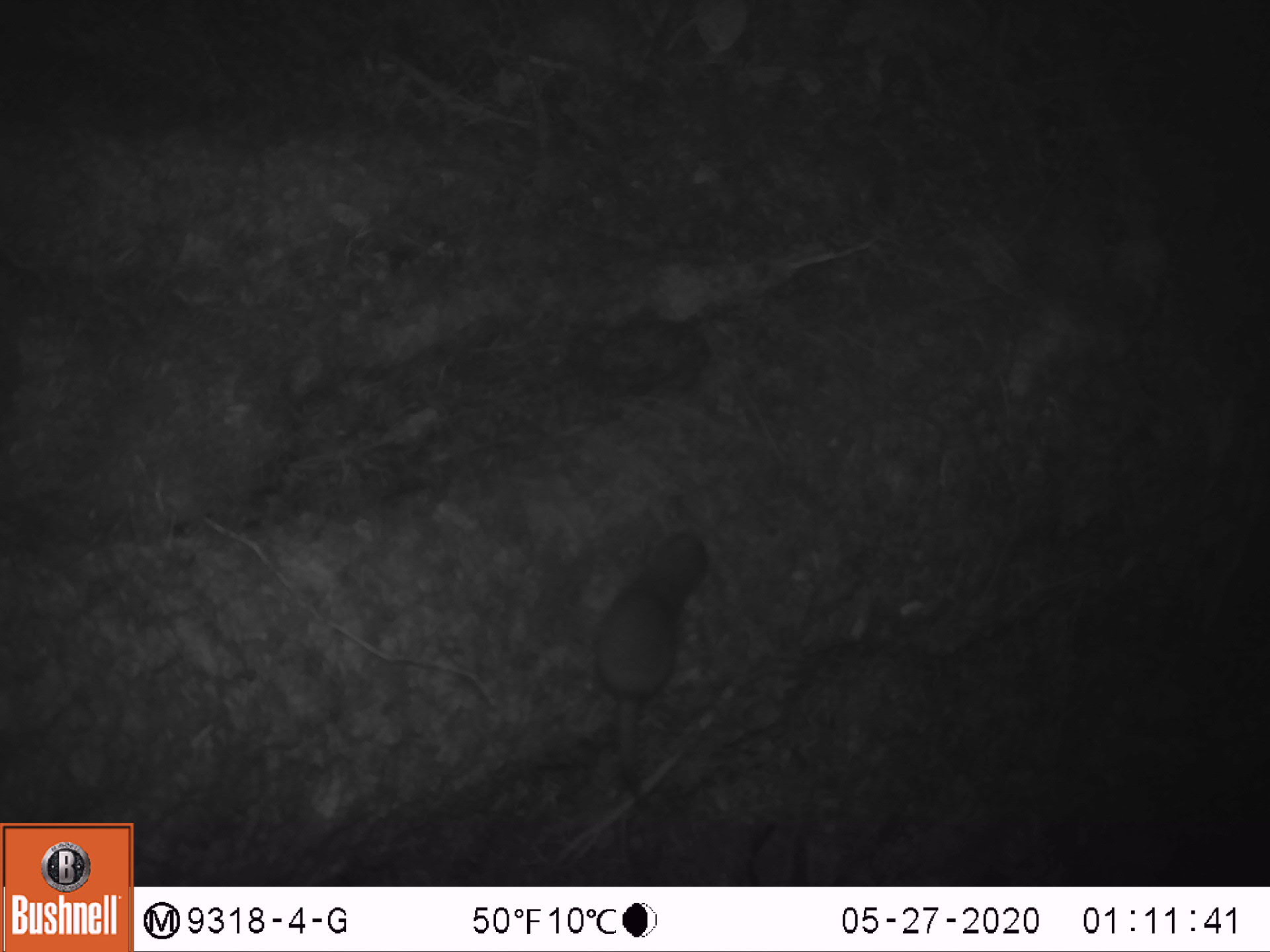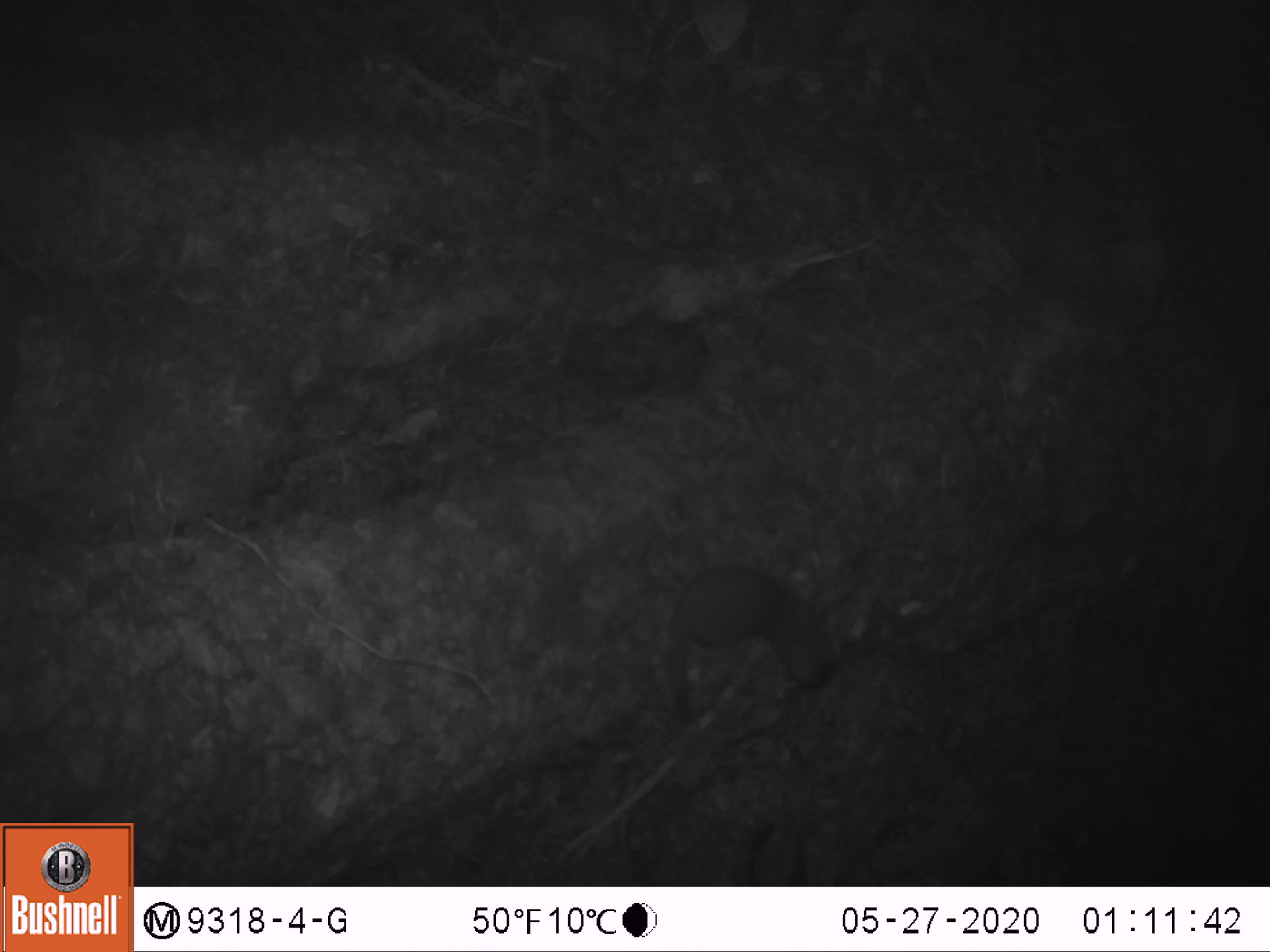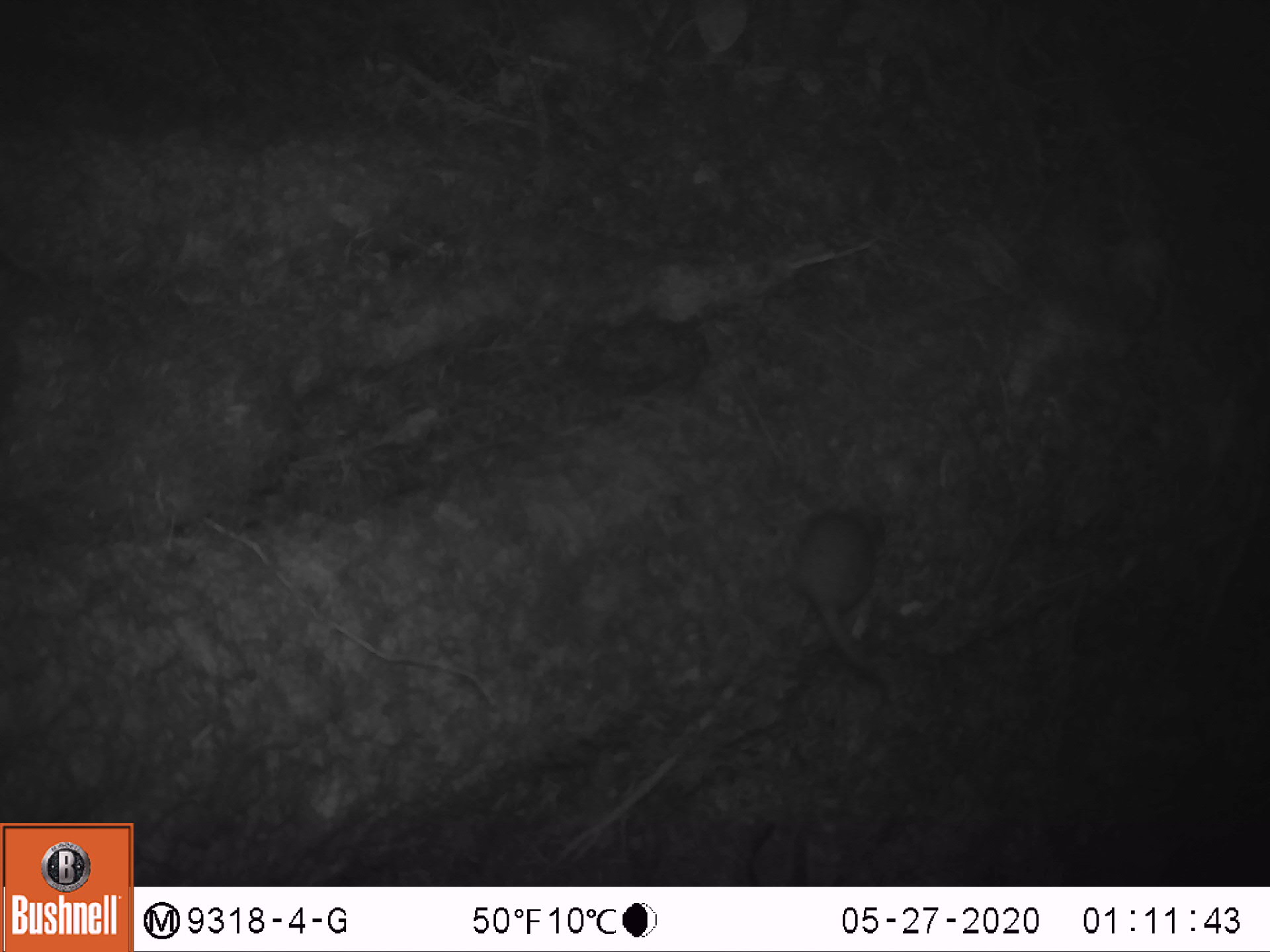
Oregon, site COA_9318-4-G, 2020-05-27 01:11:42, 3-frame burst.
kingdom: Animalia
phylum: Chordata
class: Mammalia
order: Carnivora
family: Mustelidae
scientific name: Mustelidae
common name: weasel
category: weasel family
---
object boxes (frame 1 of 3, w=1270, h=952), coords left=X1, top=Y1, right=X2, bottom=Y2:
weasel family: left=585, top=526, right=714, bottom=813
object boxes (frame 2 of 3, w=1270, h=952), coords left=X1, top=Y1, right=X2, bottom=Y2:
weasel family: left=654, top=564, right=853, bottom=735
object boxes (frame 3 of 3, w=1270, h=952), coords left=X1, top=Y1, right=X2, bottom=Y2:
weasel family: left=795, top=498, right=911, bottom=694